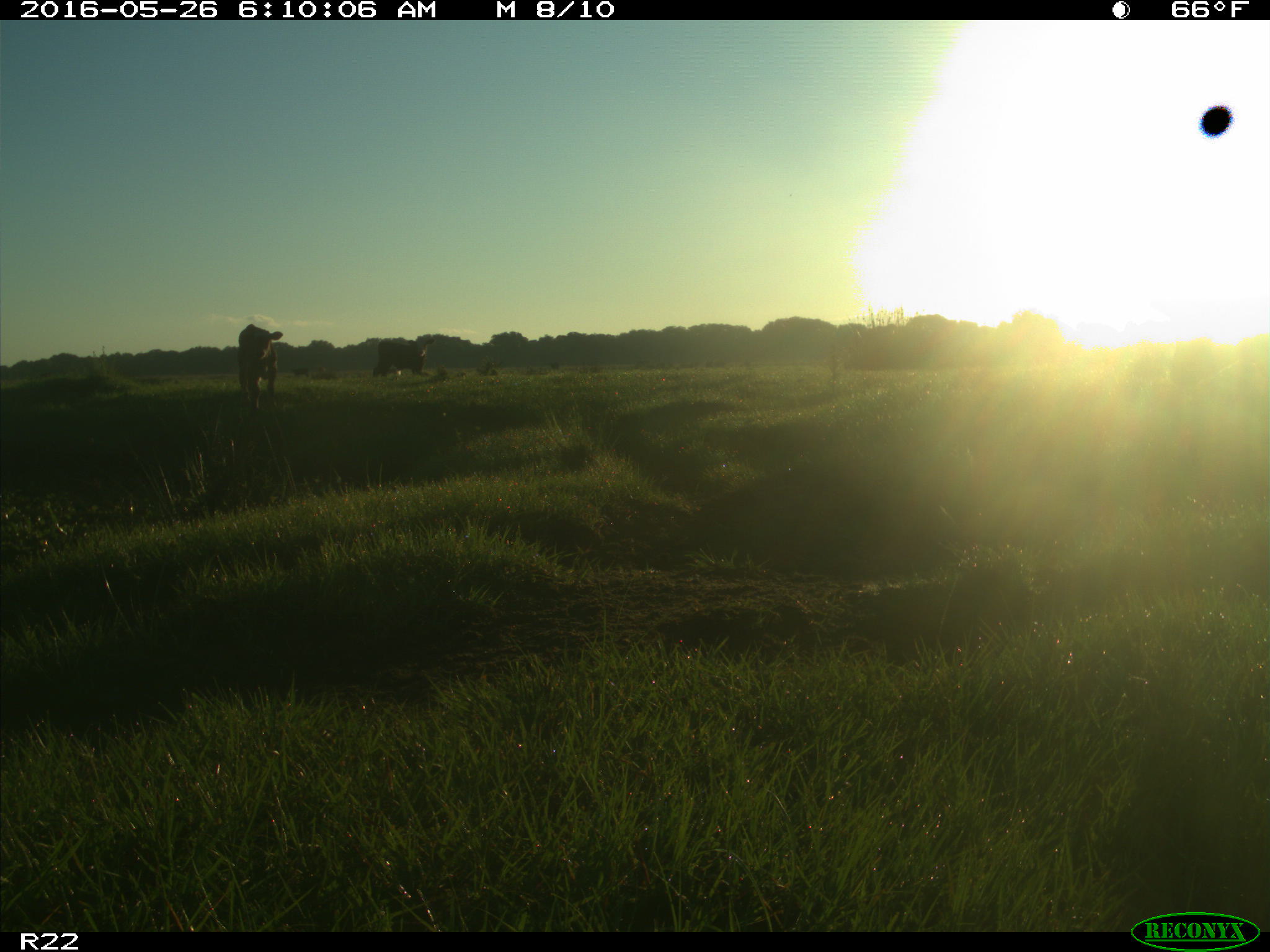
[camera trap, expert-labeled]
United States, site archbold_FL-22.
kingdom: Animalia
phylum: Chordata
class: Mammalia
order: Artiodactyla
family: Bovidae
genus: Bos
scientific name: Bos taurus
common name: domestic cow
Bos taurus (domestic cow).